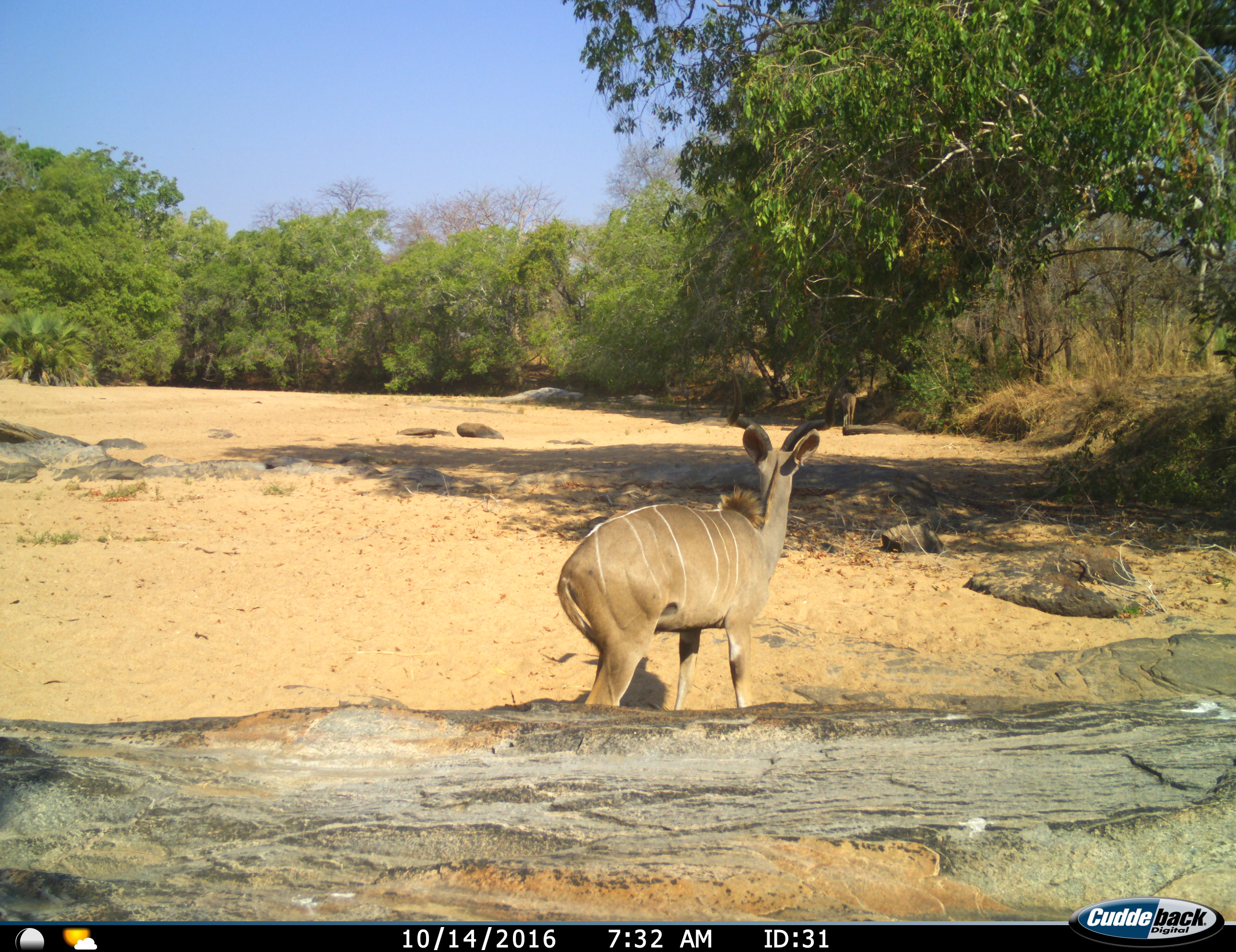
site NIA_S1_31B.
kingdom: Animalia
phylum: Chordata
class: Mammalia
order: Artiodactyla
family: Bovidae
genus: Tragelaphus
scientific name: Tragelaphus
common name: kudu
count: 1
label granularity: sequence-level